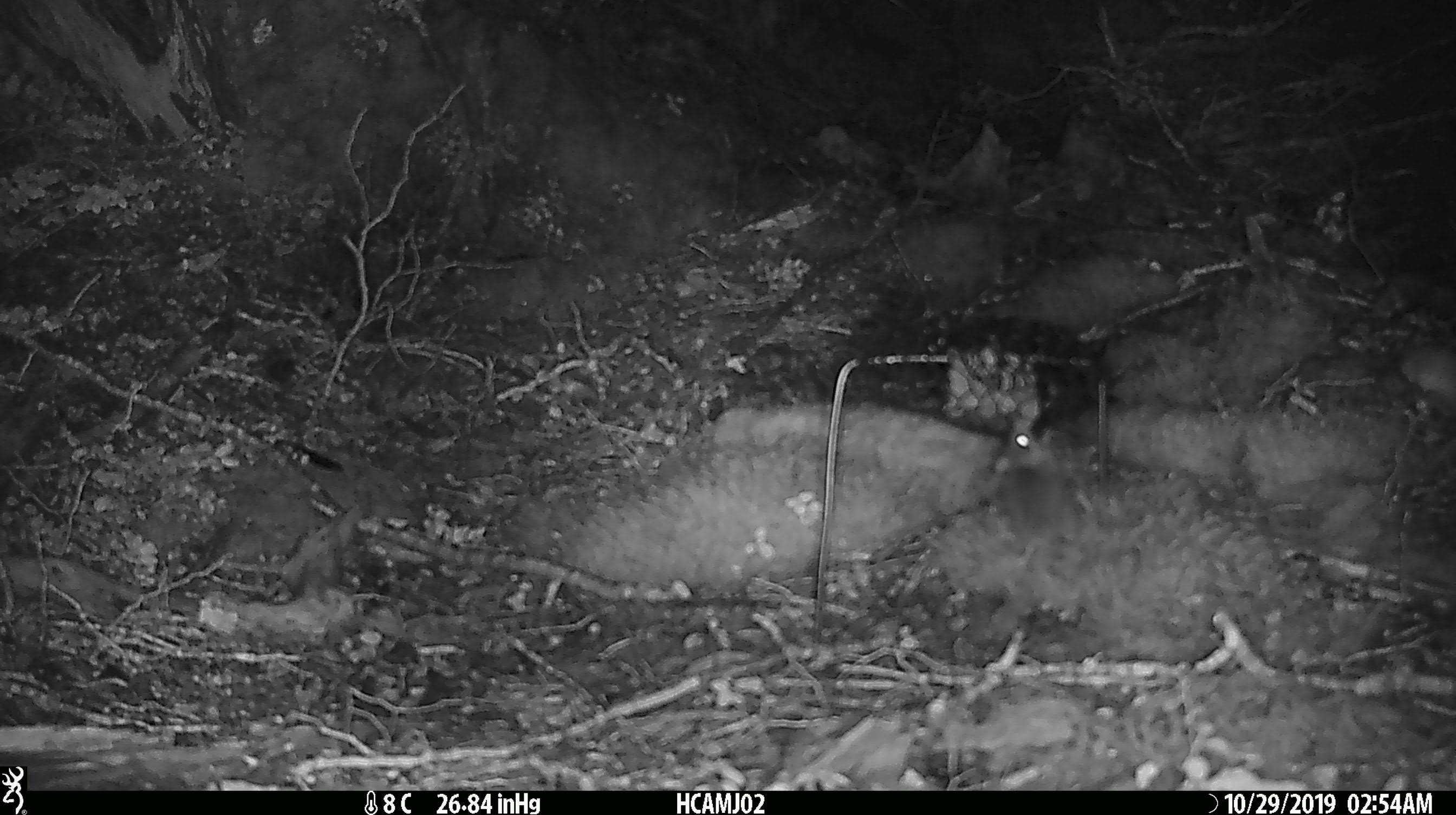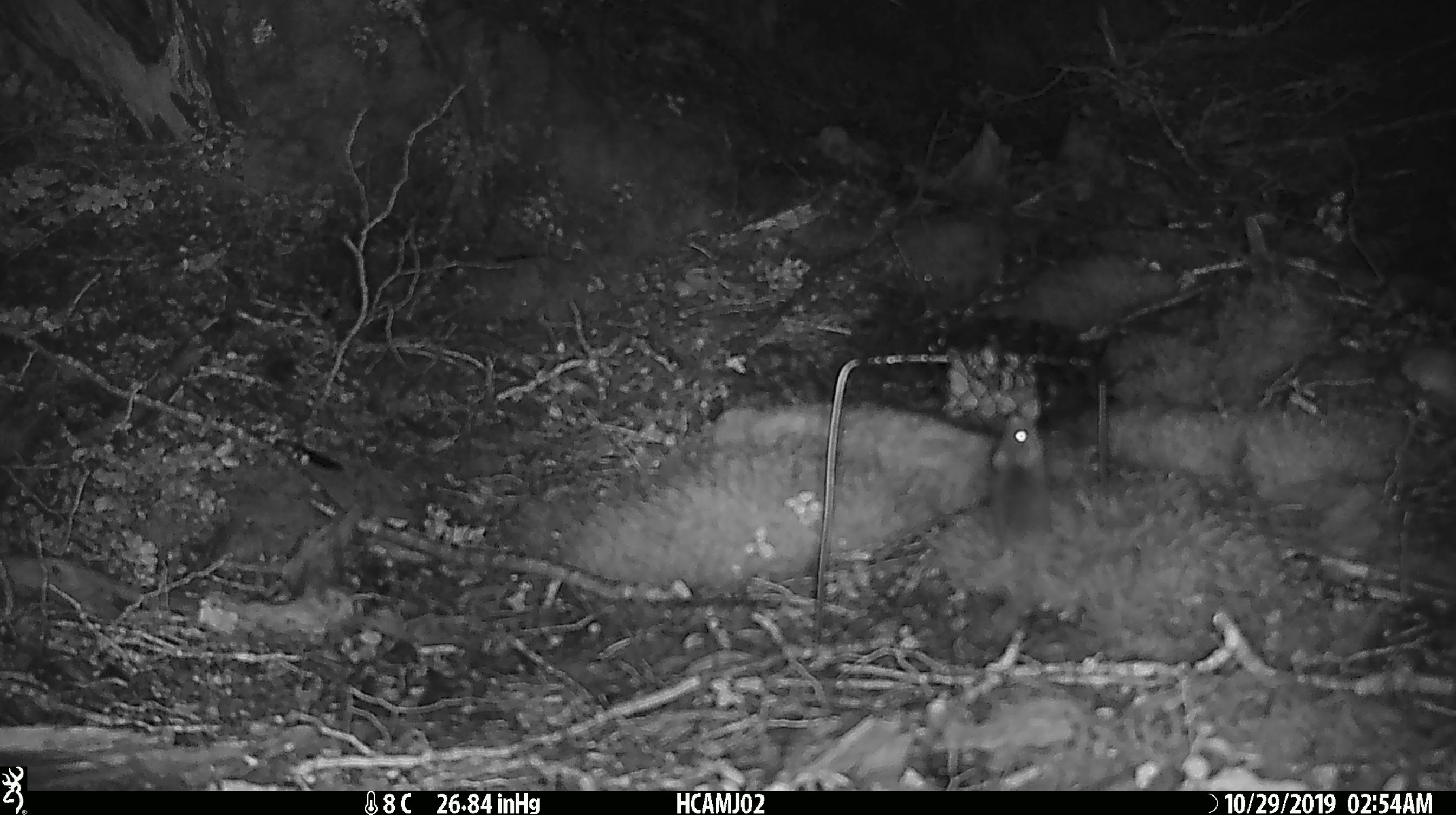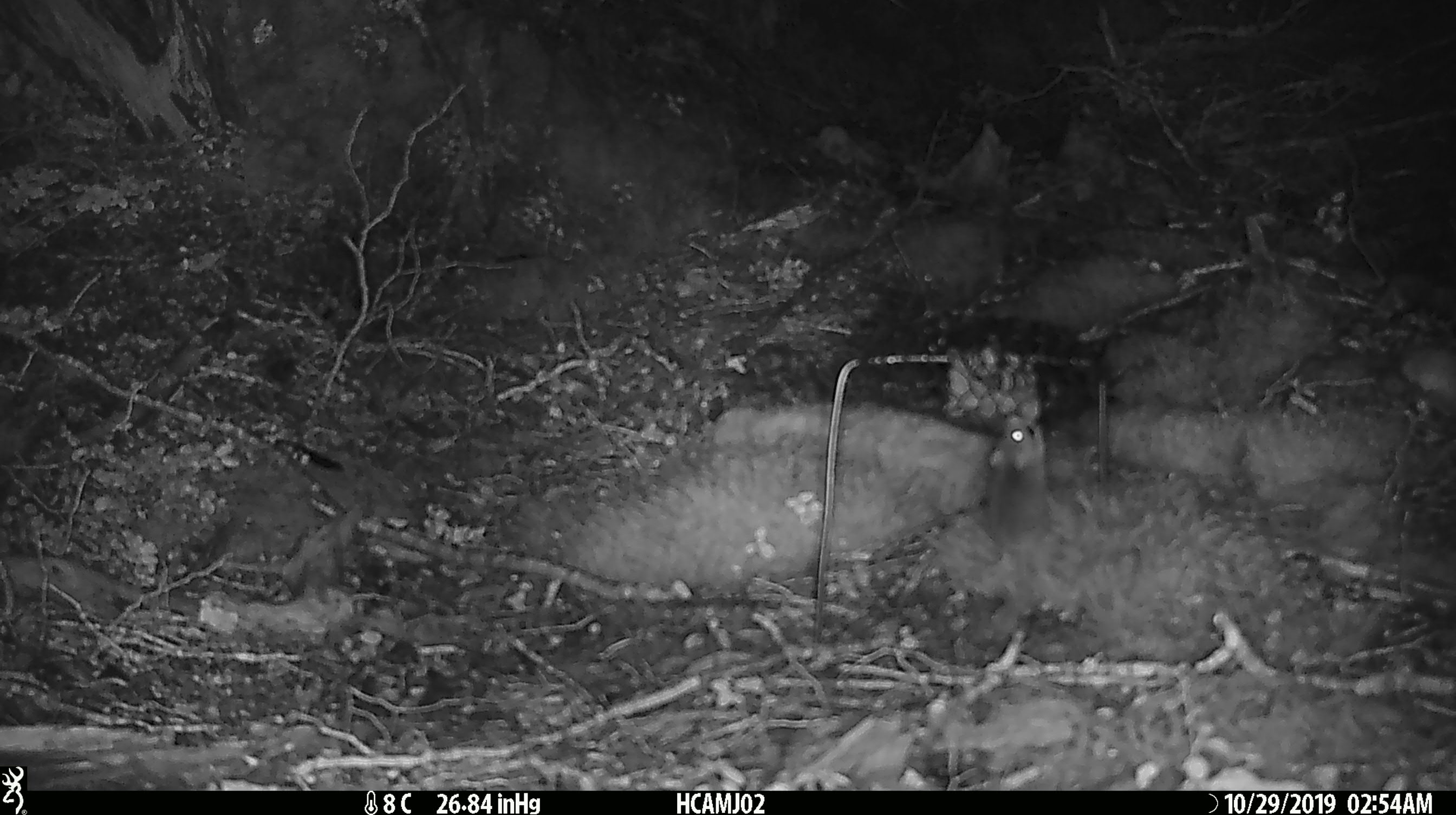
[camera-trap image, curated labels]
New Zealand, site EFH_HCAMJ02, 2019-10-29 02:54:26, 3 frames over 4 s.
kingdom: Animalia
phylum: Chordata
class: Mammalia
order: Rodentia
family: Muridae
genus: Mus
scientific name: Mus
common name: mouse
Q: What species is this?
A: Mouse (Mus).